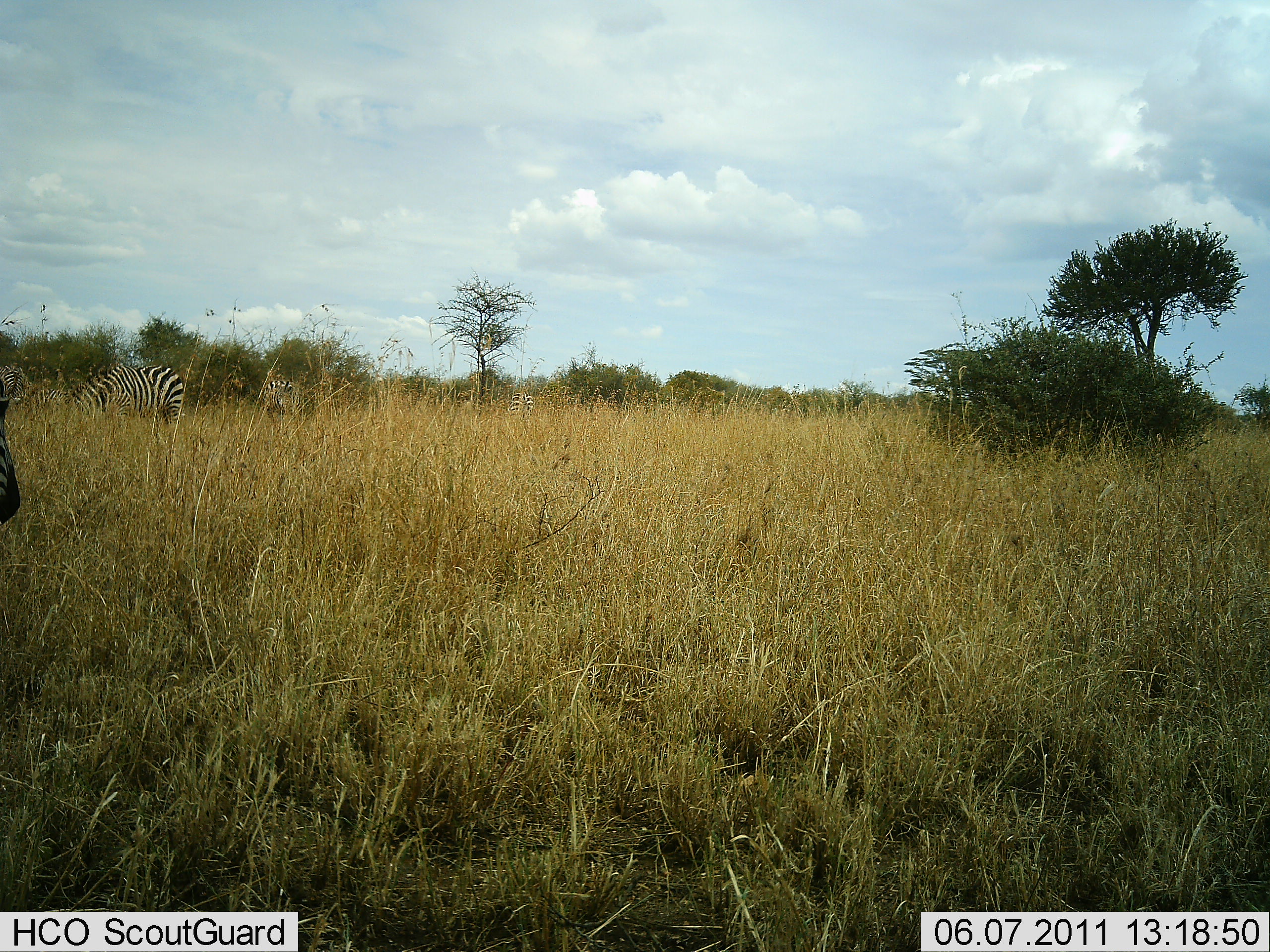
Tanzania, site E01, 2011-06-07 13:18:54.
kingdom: Animalia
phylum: Chordata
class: Mammalia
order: Perissodactyla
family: Equidae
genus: Equus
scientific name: Equus quagga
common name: plains zebra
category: zebra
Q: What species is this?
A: Zebra (plains zebra) (Equus quagga).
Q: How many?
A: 2.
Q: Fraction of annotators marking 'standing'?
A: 62%.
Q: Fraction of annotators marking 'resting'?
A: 0%.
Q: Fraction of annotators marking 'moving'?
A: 0%.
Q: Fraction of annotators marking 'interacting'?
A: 0%.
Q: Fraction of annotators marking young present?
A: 0%.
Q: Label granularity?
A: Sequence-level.